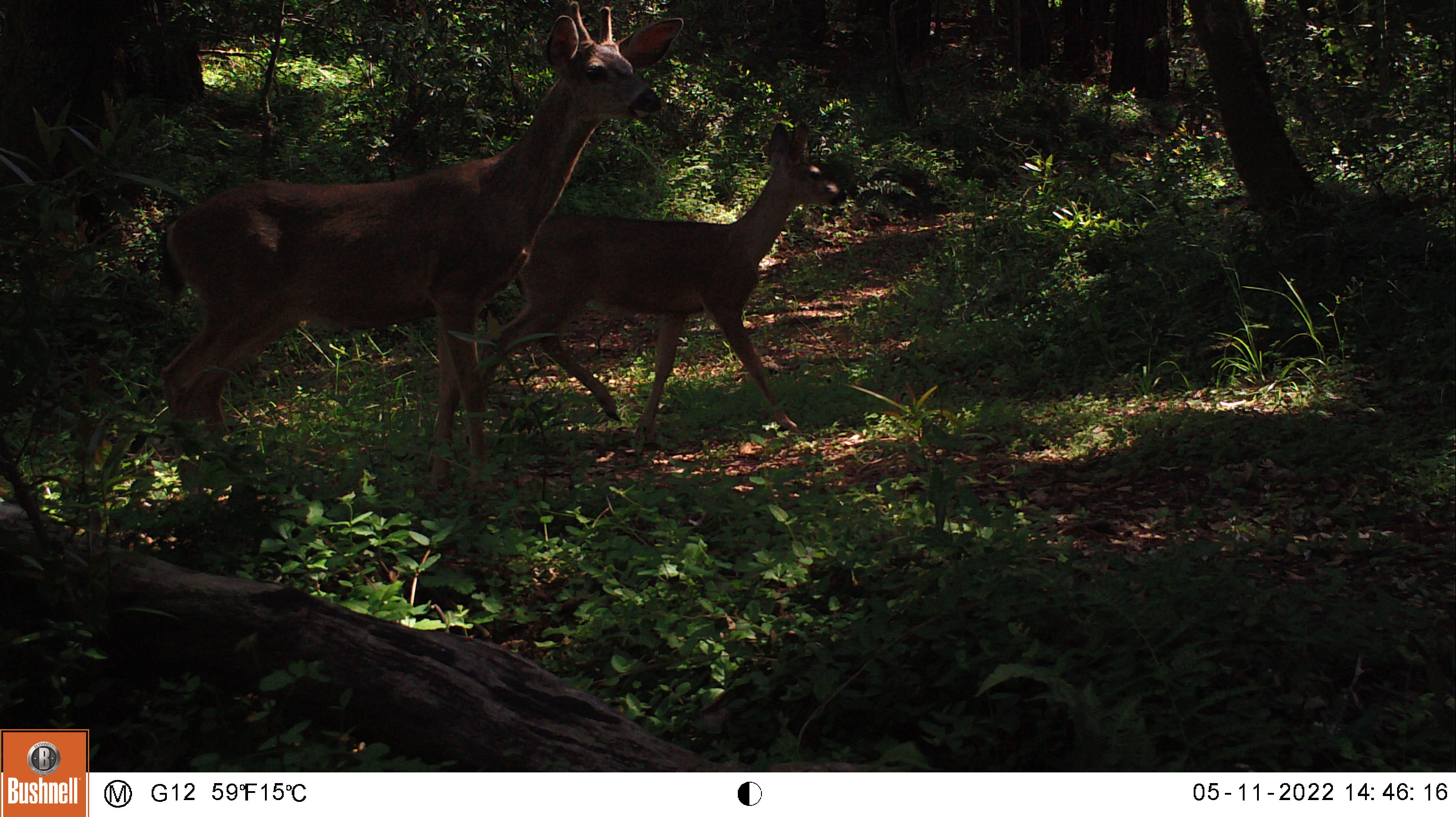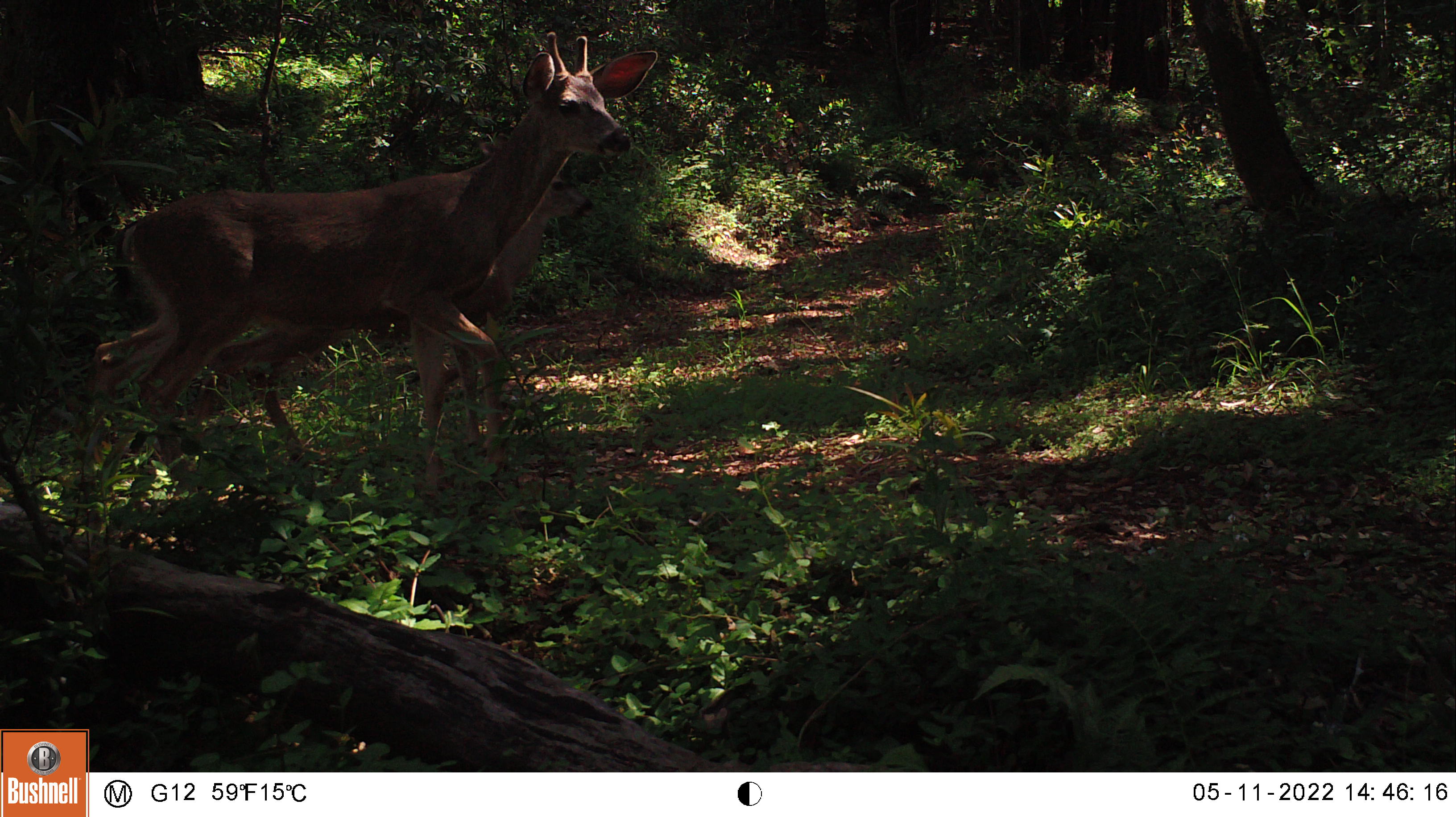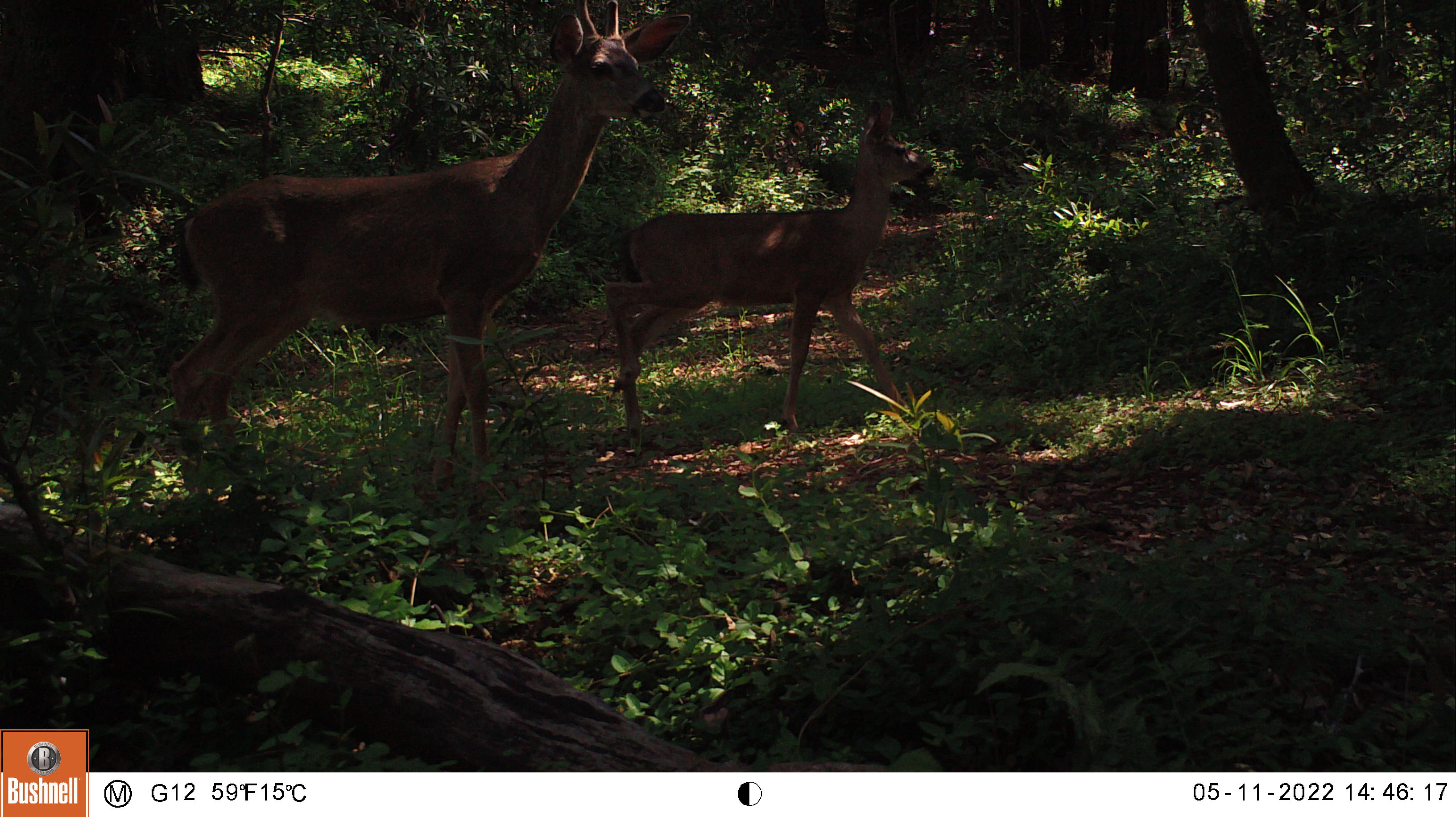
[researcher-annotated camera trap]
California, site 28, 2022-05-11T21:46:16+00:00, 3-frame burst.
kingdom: Animalia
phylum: Chordata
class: Mammalia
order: Artiodactyla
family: Cervidae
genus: Odocoileus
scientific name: Odocoileus hemionus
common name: mule deer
Mule deer (Odocoileus hemionus).